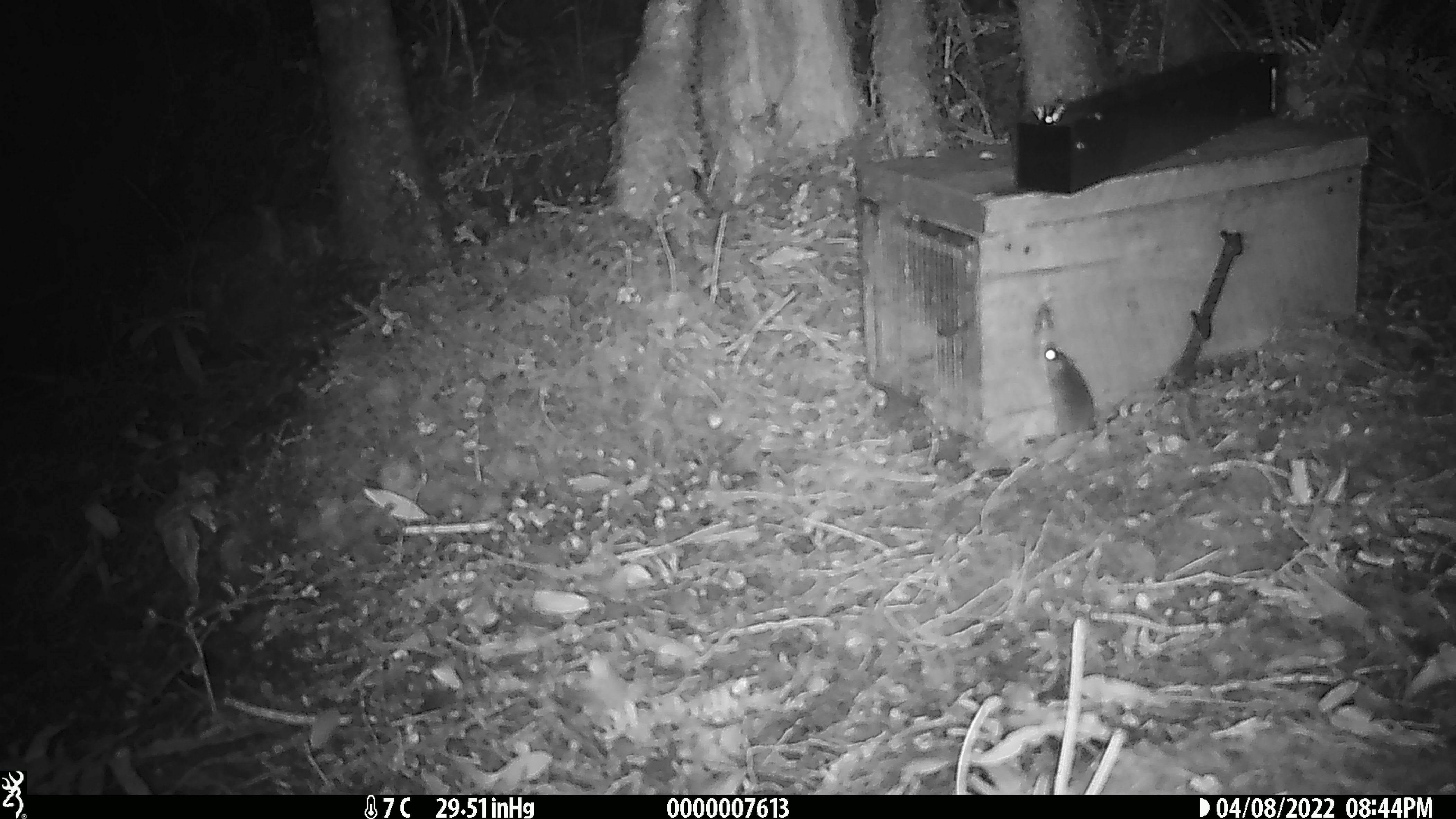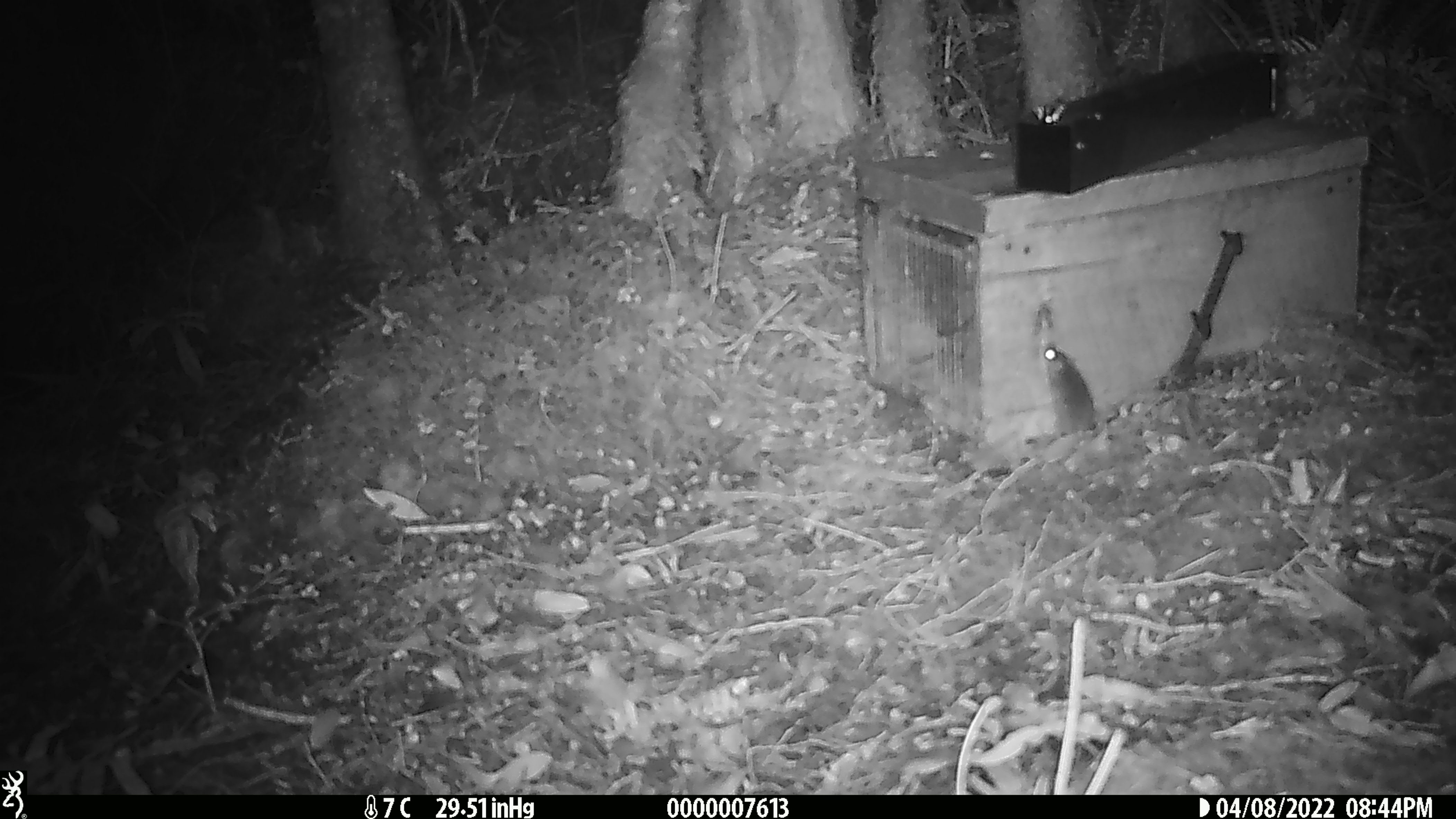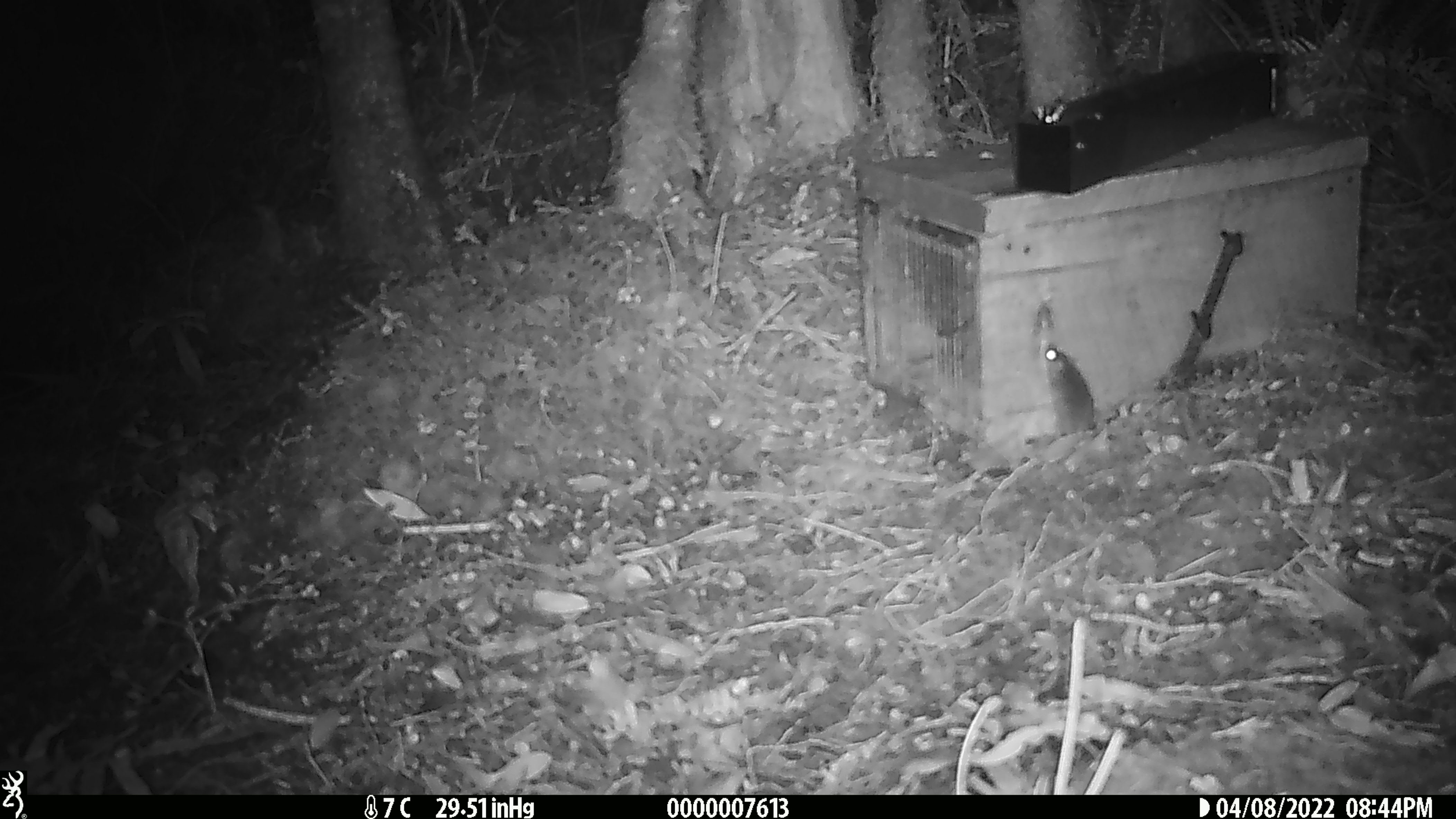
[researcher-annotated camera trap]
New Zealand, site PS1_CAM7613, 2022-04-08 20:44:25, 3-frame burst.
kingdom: Animalia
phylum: Chordata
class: Mammalia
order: Rodentia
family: Muridae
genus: Mus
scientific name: Mus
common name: mouse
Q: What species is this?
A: Mouse (Mus).